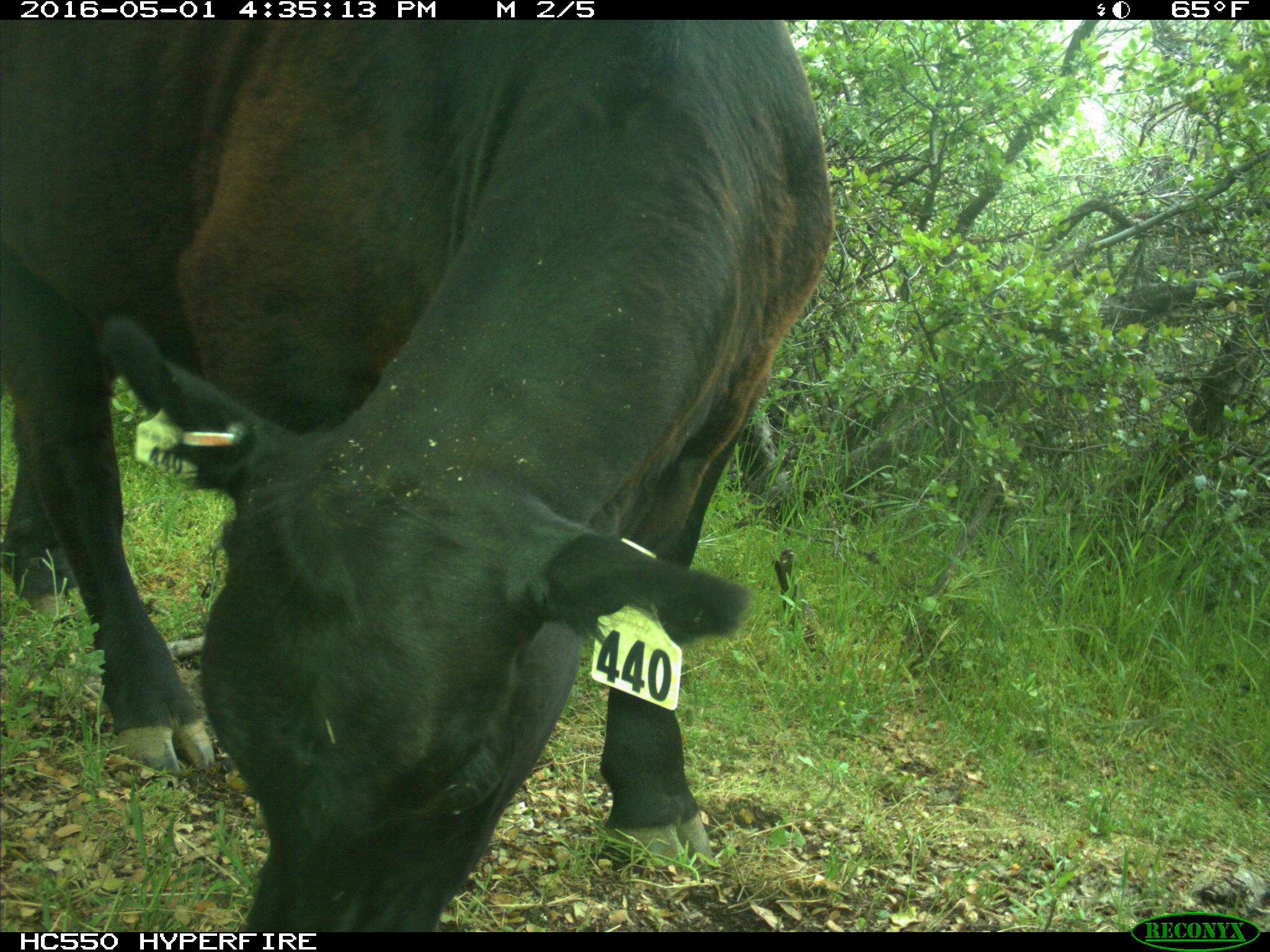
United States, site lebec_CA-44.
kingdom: Animalia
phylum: Chordata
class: Mammalia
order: Artiodactyla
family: Bovidae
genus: Bos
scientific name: Bos taurus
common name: domestic cow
Bos taurus (domestic cow).